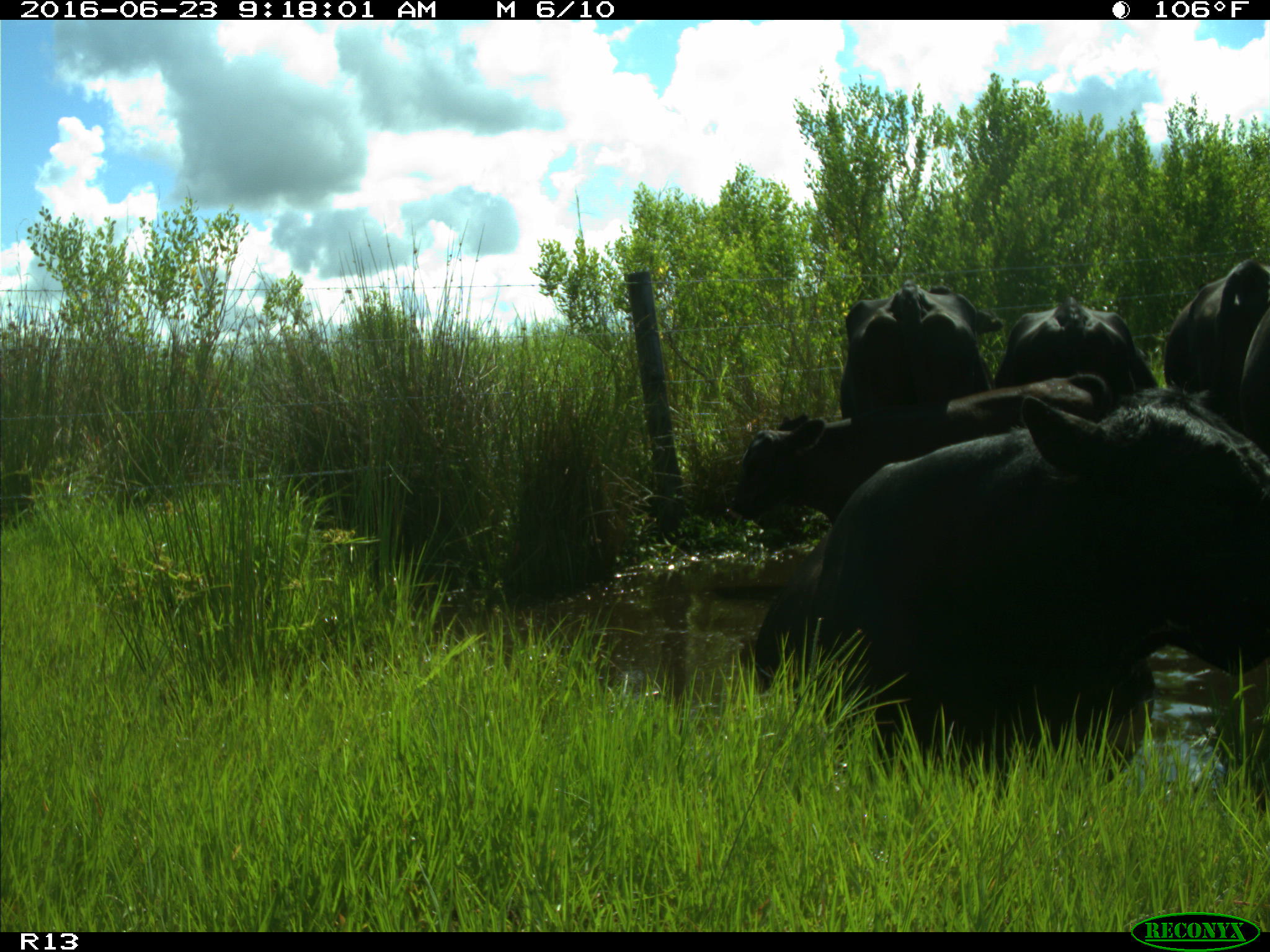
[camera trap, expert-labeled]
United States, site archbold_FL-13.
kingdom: Animalia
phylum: Chordata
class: Mammalia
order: Artiodactyla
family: Bovidae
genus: Bos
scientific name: Bos taurus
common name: domestic cow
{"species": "Bos taurus (domestic cow)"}